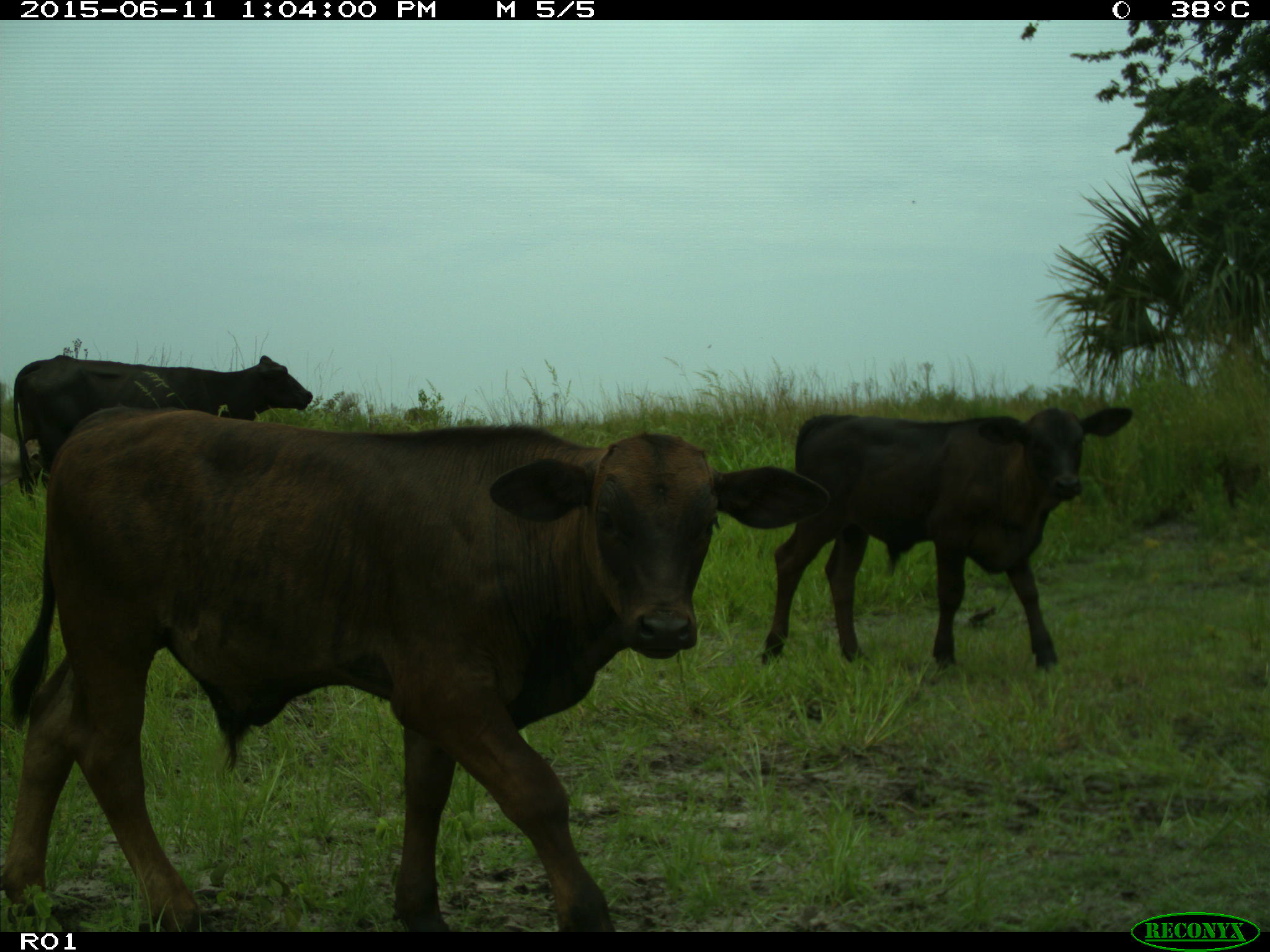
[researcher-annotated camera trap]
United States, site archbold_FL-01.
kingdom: Animalia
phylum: Chordata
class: Mammalia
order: Artiodactyla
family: Bovidae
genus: Bos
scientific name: Bos taurus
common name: domestic cow